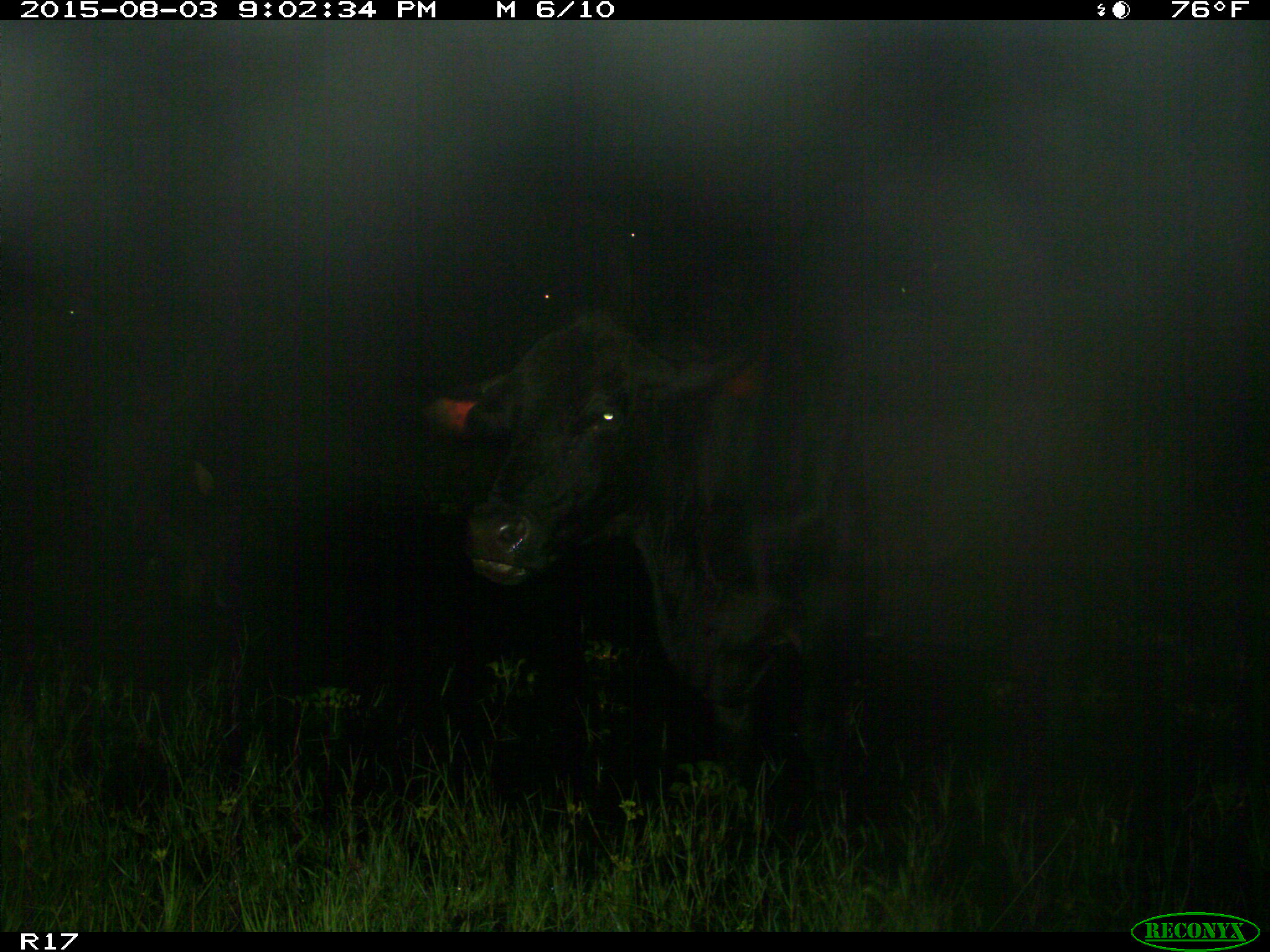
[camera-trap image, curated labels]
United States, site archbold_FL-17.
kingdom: Animalia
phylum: Chordata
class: Mammalia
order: Artiodactyla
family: Bovidae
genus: Bos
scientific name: Bos taurus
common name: domestic cow